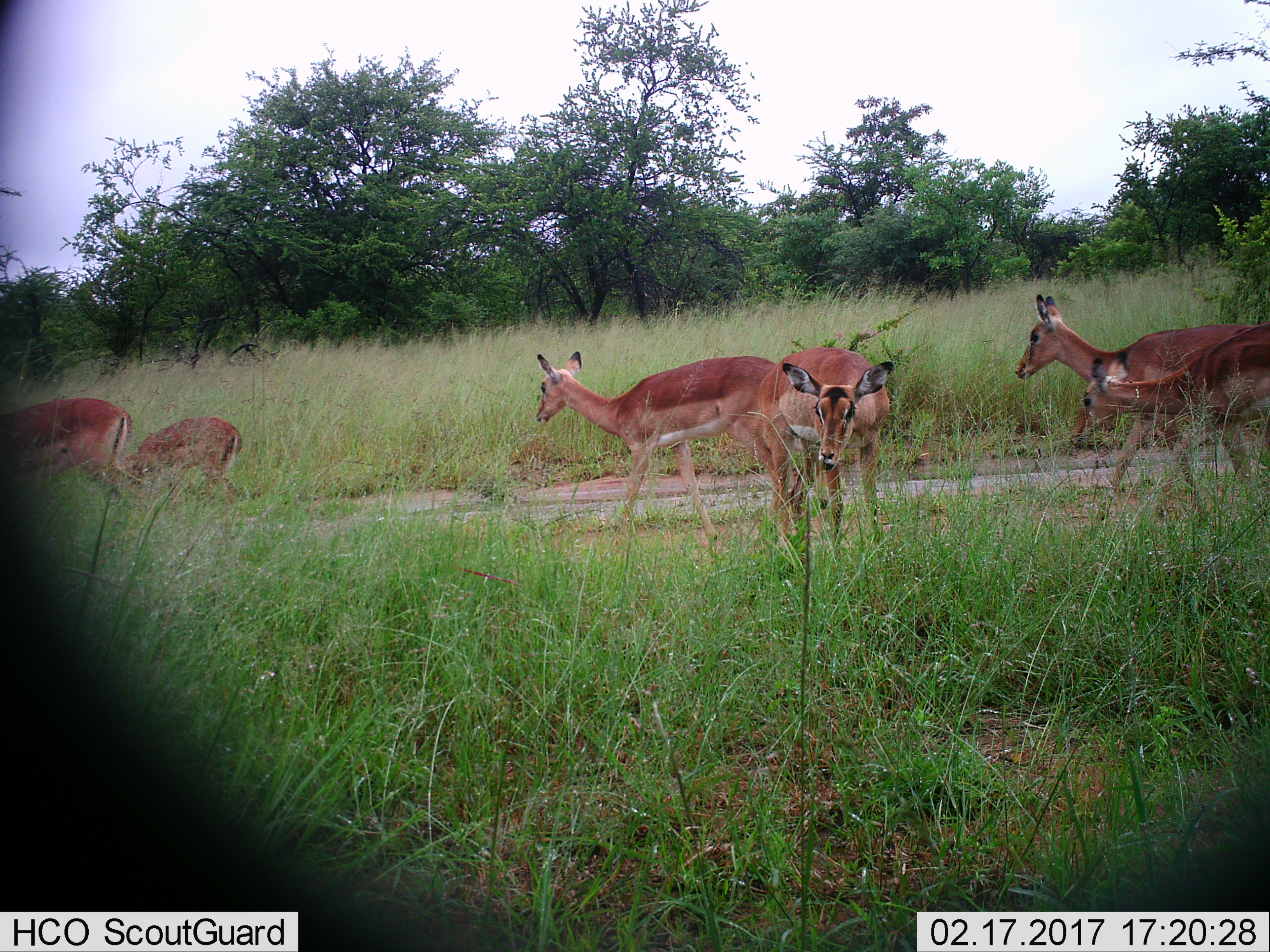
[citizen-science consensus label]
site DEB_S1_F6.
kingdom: Animalia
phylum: Chordata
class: Mammalia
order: Artiodactyla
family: Bovidae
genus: Aepyceros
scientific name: Aepyceros melampus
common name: impala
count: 6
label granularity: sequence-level